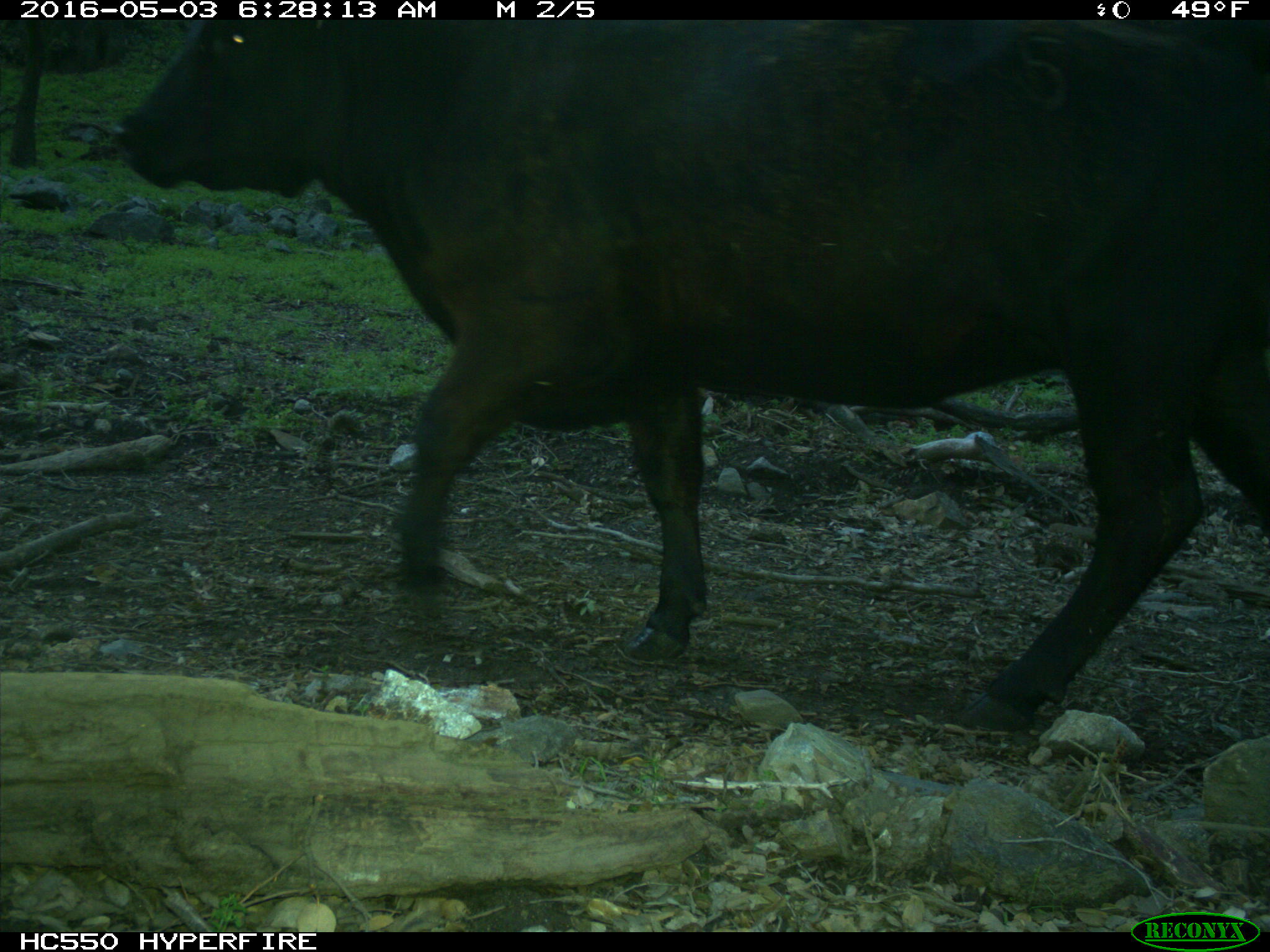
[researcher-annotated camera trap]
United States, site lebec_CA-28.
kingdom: Animalia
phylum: Chordata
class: Mammalia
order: Artiodactyla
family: Bovidae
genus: Bos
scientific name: Bos taurus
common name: domestic cow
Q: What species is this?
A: Bos taurus (domestic cow).